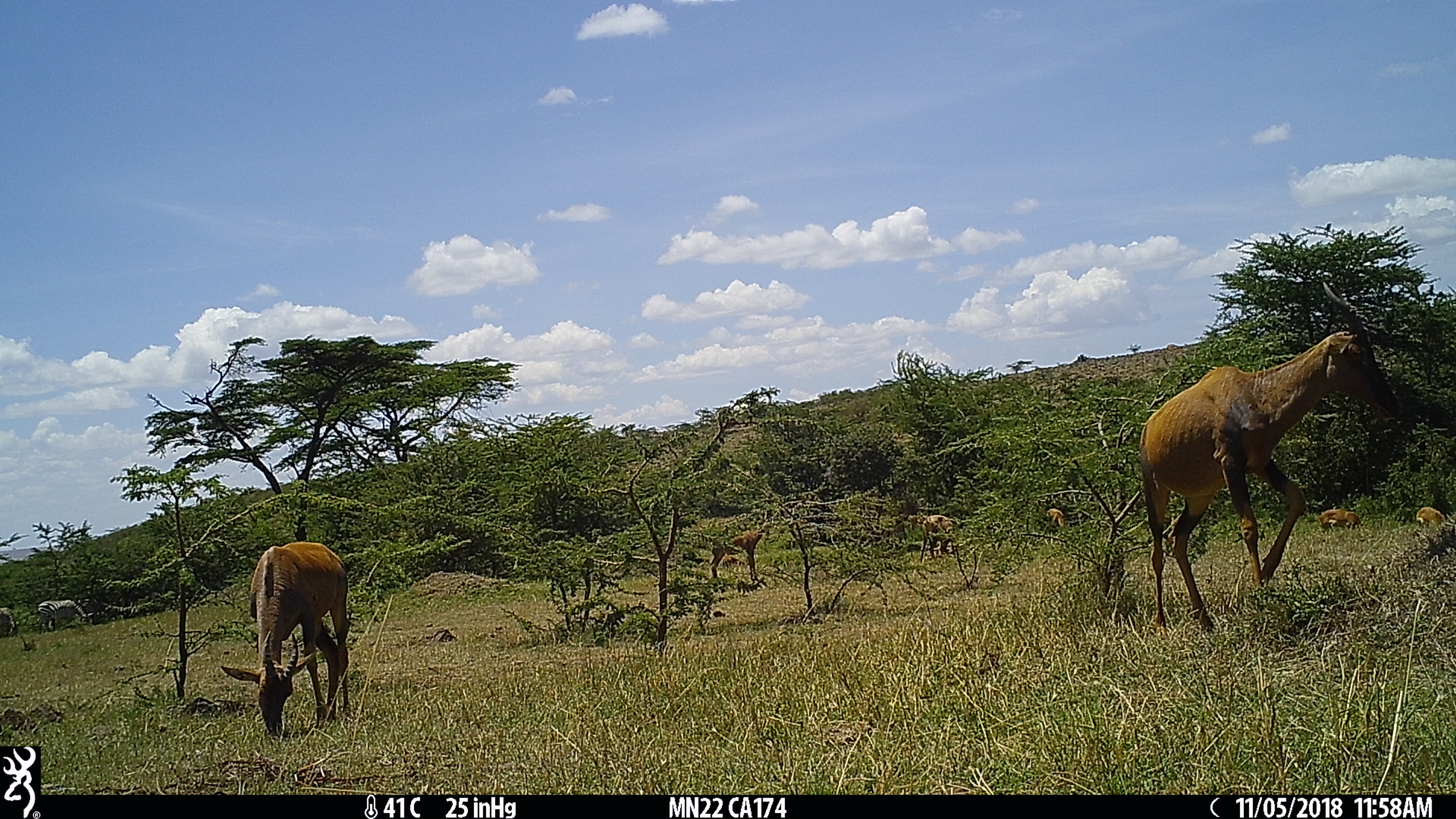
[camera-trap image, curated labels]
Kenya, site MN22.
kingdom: Animalia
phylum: Chordata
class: Mammalia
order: Perissodactyla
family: Equidae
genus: Equus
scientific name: Equus quagga burchellii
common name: burchell's zebra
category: zebra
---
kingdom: Animalia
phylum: Chordata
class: Mammalia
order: Artiodactyla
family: Bovidae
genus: Damaliscus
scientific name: Damaliscus lunatus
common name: topi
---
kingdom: Animalia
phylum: Chordata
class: Mammalia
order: Artiodactyla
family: Bovidae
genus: Aepyceros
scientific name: Aepyceros melampus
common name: impala